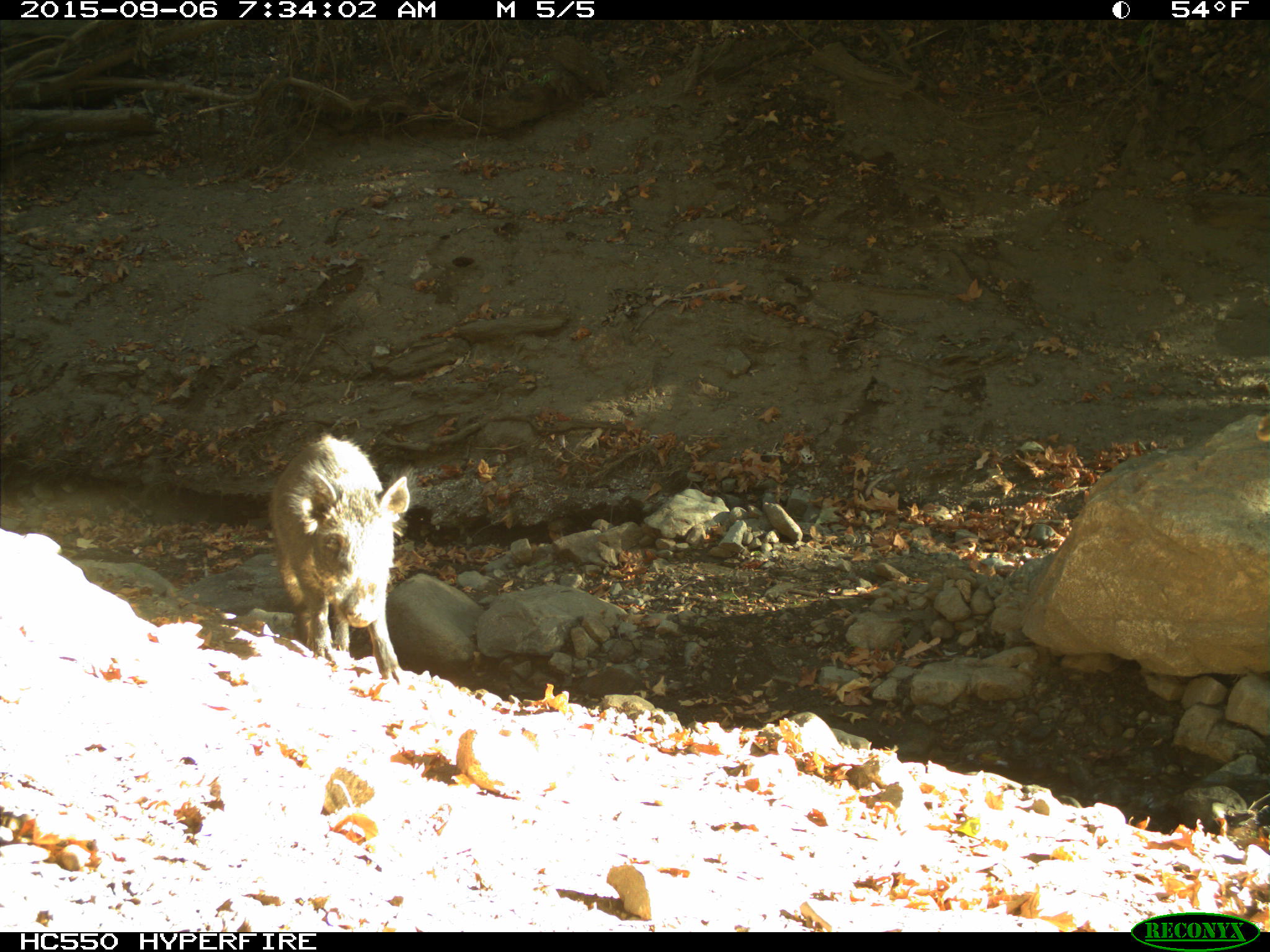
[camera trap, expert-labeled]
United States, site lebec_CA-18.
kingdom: Animalia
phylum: Chordata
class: Mammalia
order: Artiodactyla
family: Suidae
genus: Sus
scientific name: Sus scrofa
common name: wild boar